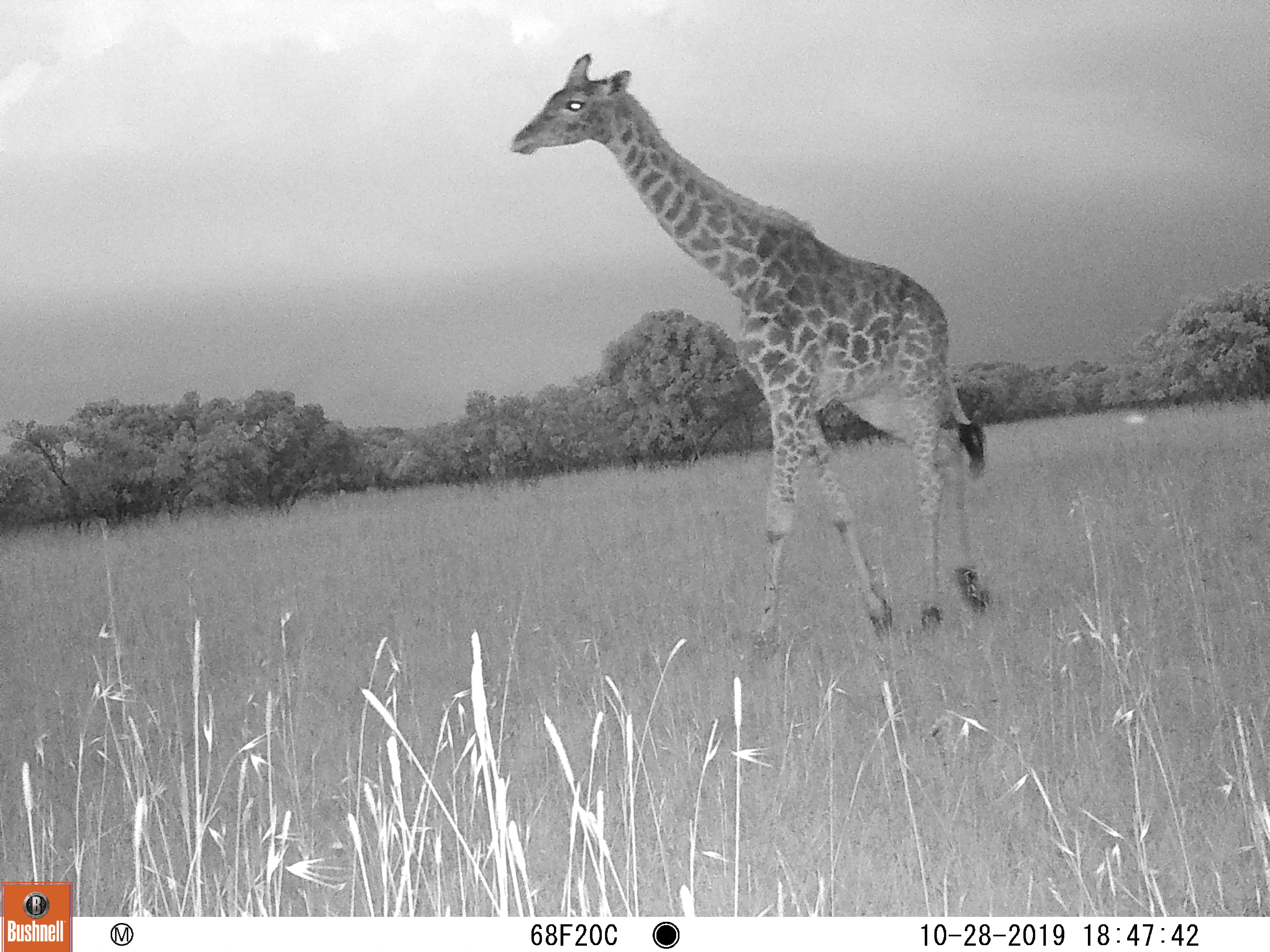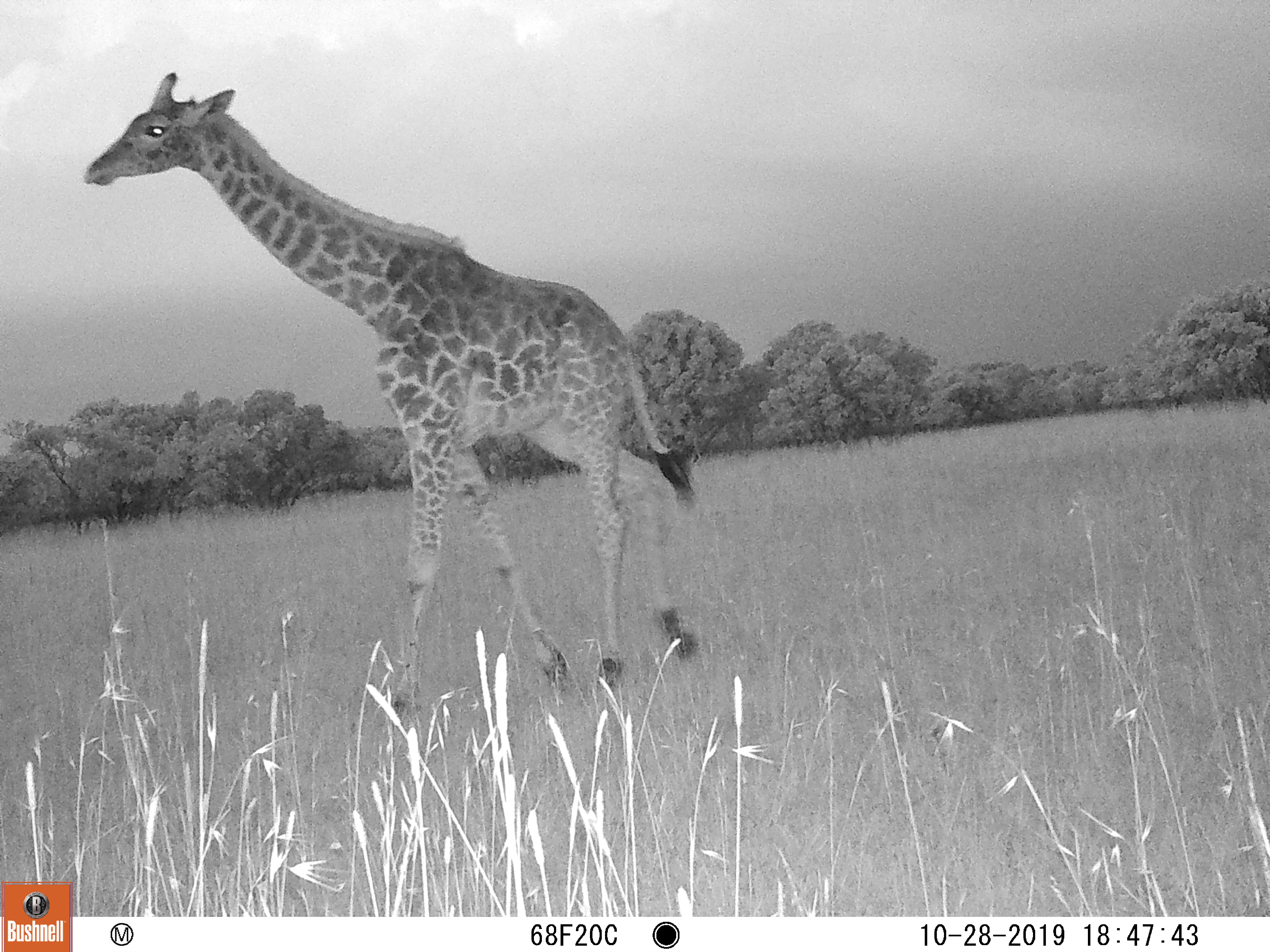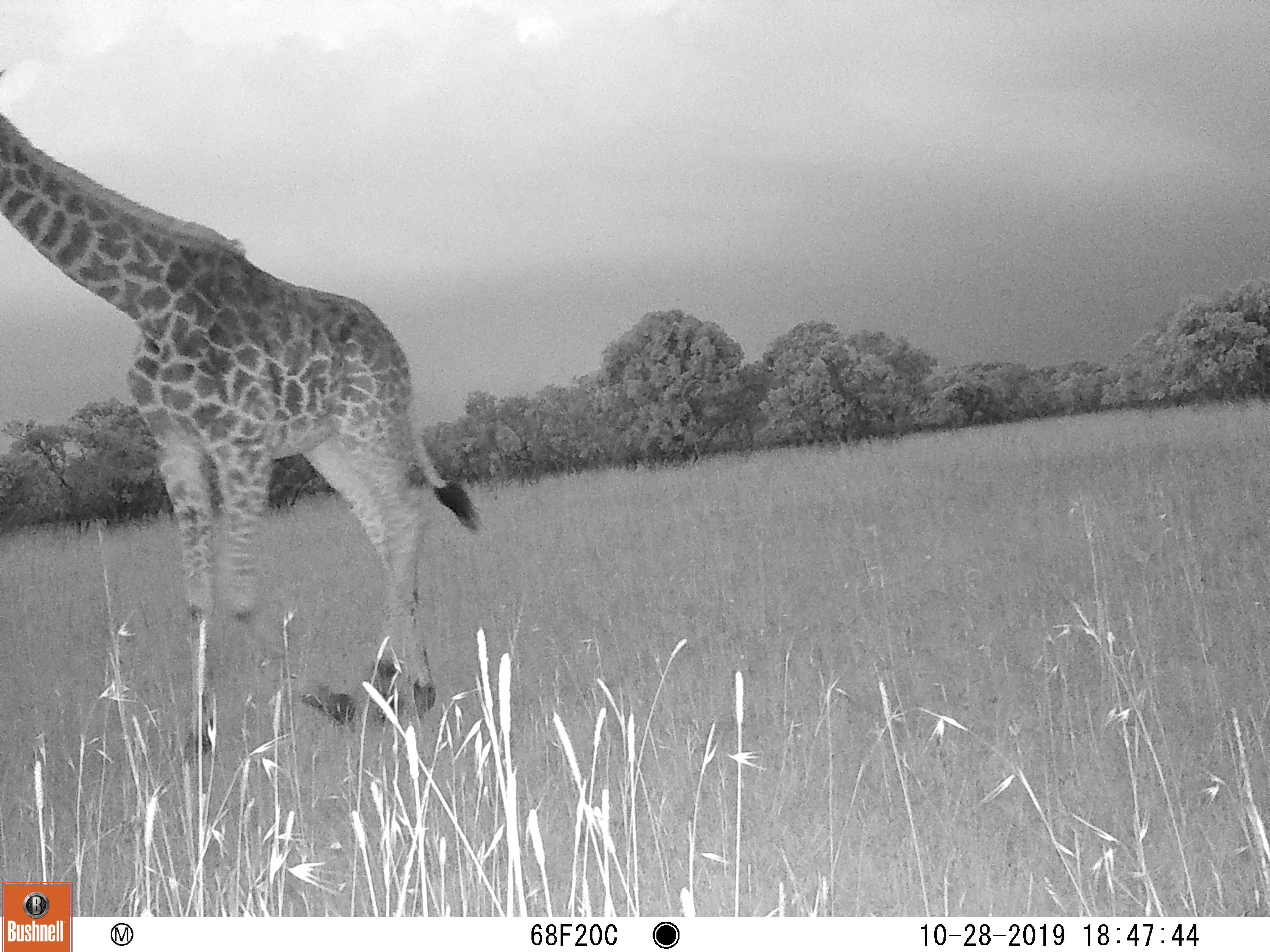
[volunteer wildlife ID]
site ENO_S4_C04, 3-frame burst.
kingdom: Animalia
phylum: Chordata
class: Mammalia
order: Artiodactyla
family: Giraffidae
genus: Giraffa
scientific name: Giraffa camelopardalis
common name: giraffe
Giraffe (Giraffa camelopardalis), count 1. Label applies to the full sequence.